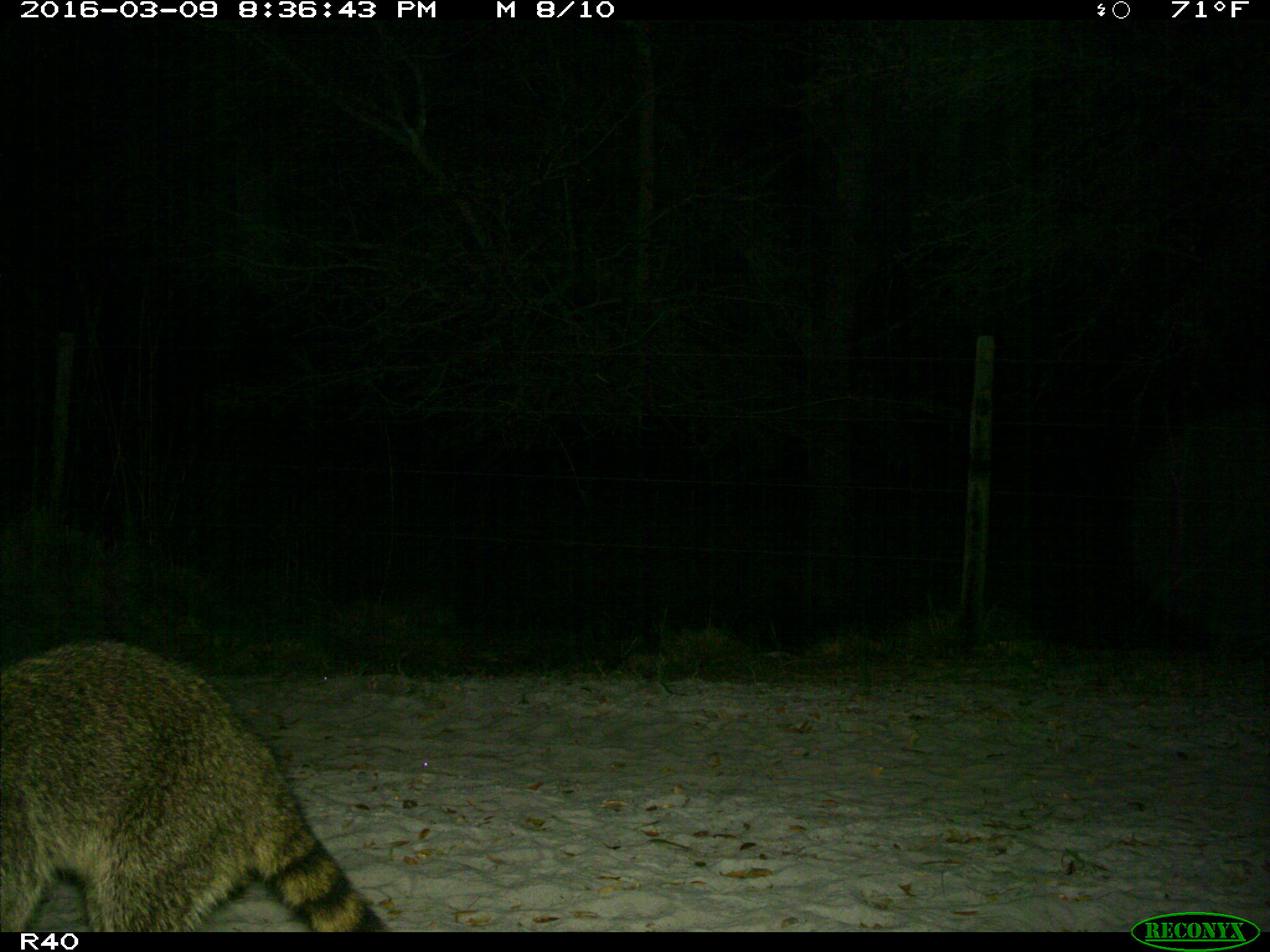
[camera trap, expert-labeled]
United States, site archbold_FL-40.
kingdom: Animalia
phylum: Chordata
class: Mammalia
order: Carnivora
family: Procyonidae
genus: Procyon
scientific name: Procyon lotor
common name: common raccoon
Procyon lotor (common raccoon).